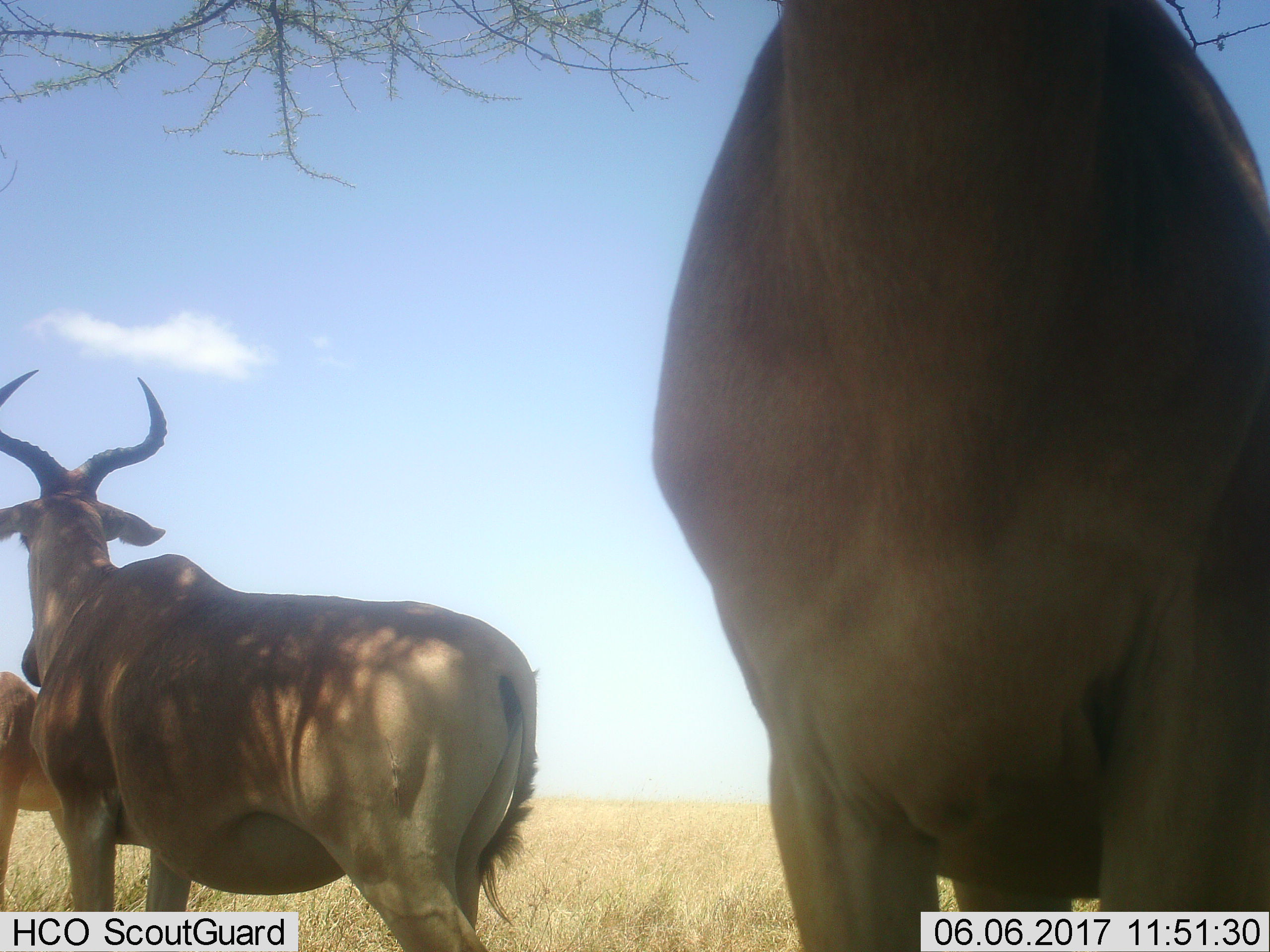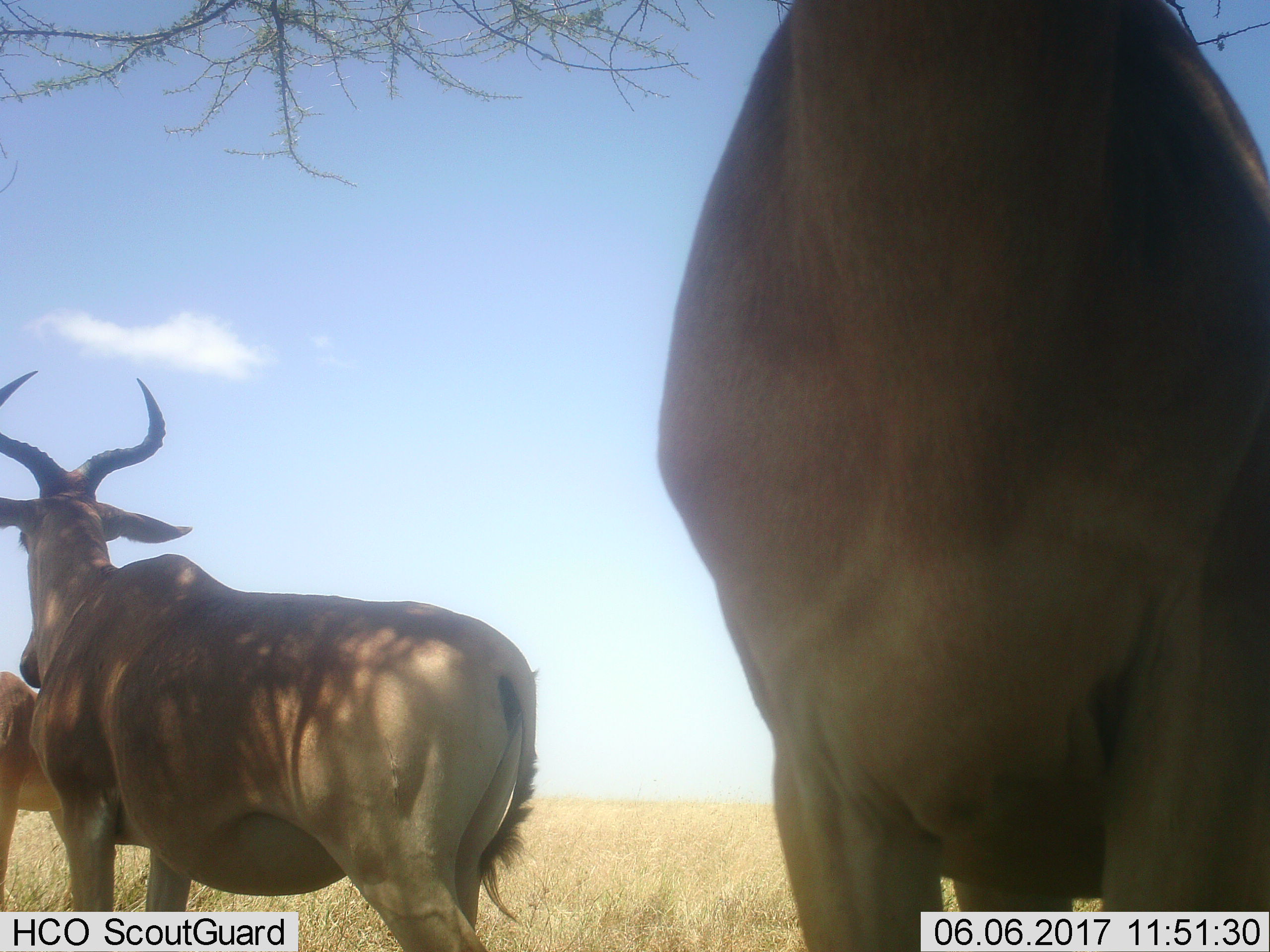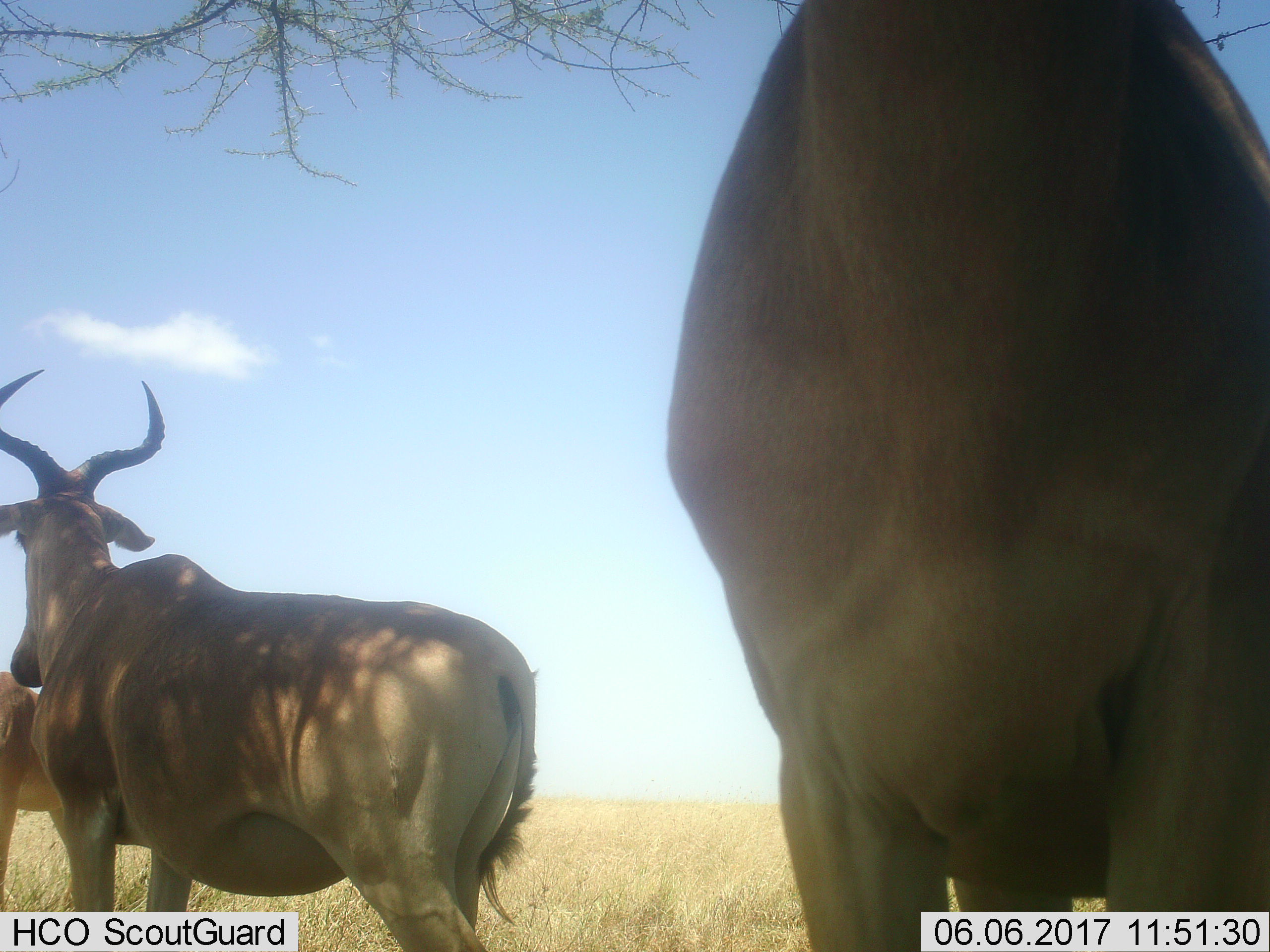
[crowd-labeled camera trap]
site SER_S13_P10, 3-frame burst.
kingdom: Animalia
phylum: Chordata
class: Mammalia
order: Artiodactyla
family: Bovidae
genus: Alcelaphus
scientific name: Alcelaphus buselaphus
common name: hartebeest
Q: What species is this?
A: Hartebeest (Alcelaphus buselaphus).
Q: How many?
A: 3.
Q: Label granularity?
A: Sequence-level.